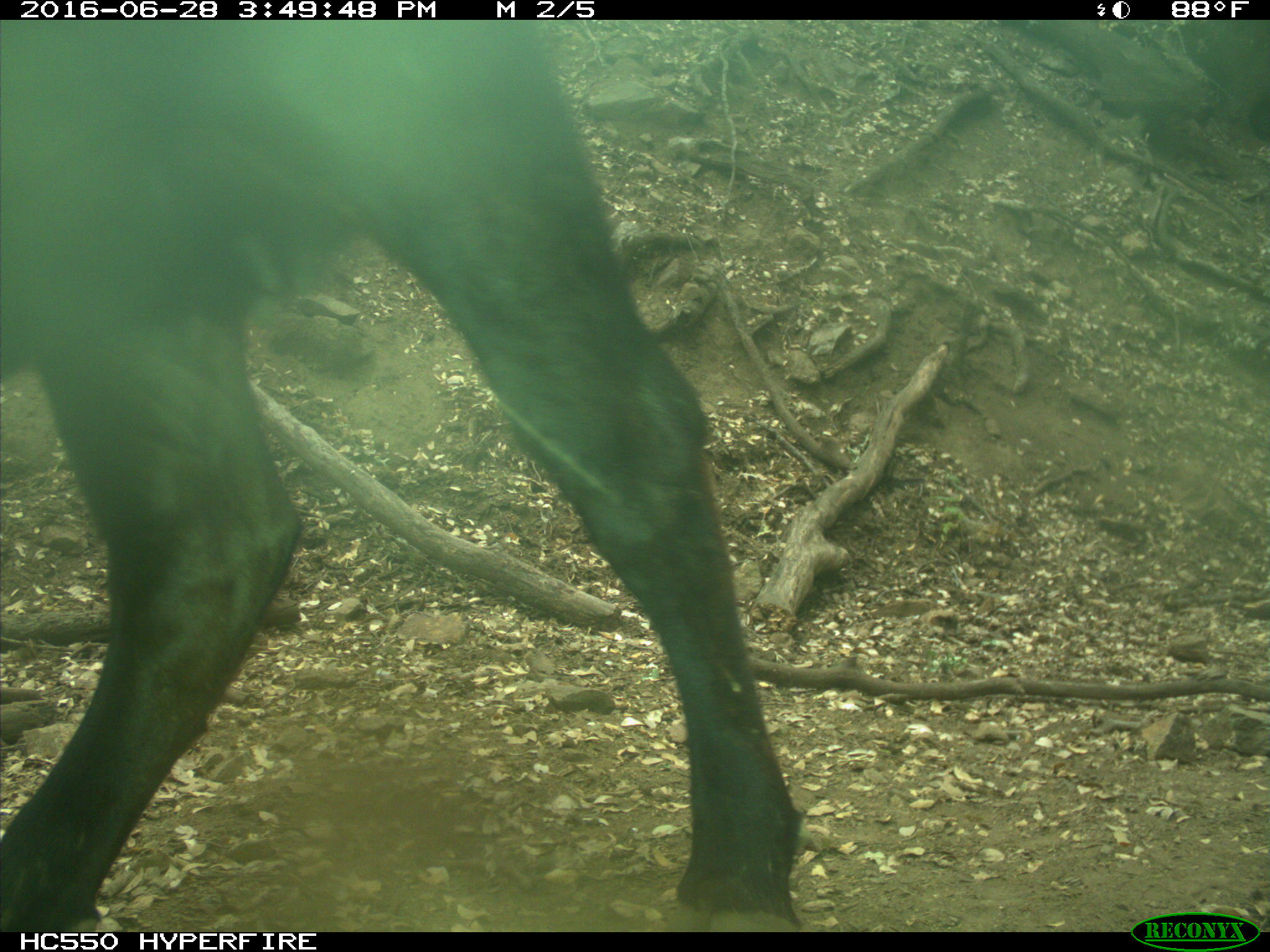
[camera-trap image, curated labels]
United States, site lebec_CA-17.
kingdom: Animalia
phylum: Chordata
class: Mammalia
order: Artiodactyla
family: Bovidae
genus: Bos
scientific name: Bos taurus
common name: domestic cow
Bos taurus (domestic cow).